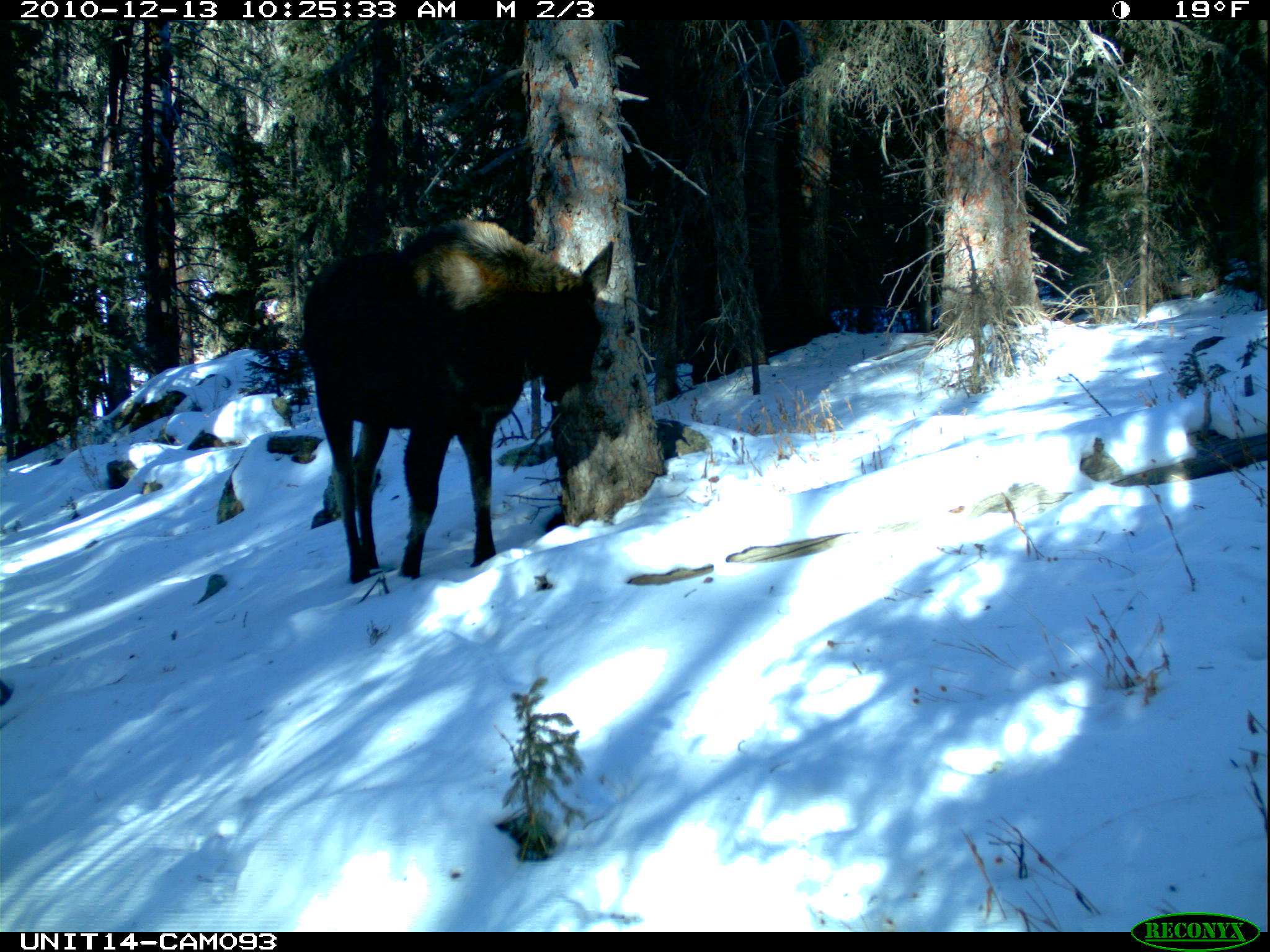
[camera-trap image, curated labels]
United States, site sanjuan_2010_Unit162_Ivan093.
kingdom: Animalia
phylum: Chordata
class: Mammalia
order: Artiodactyla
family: Cervidae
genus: Alces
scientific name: Alces alces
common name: moose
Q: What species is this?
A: Alces alces (moose).